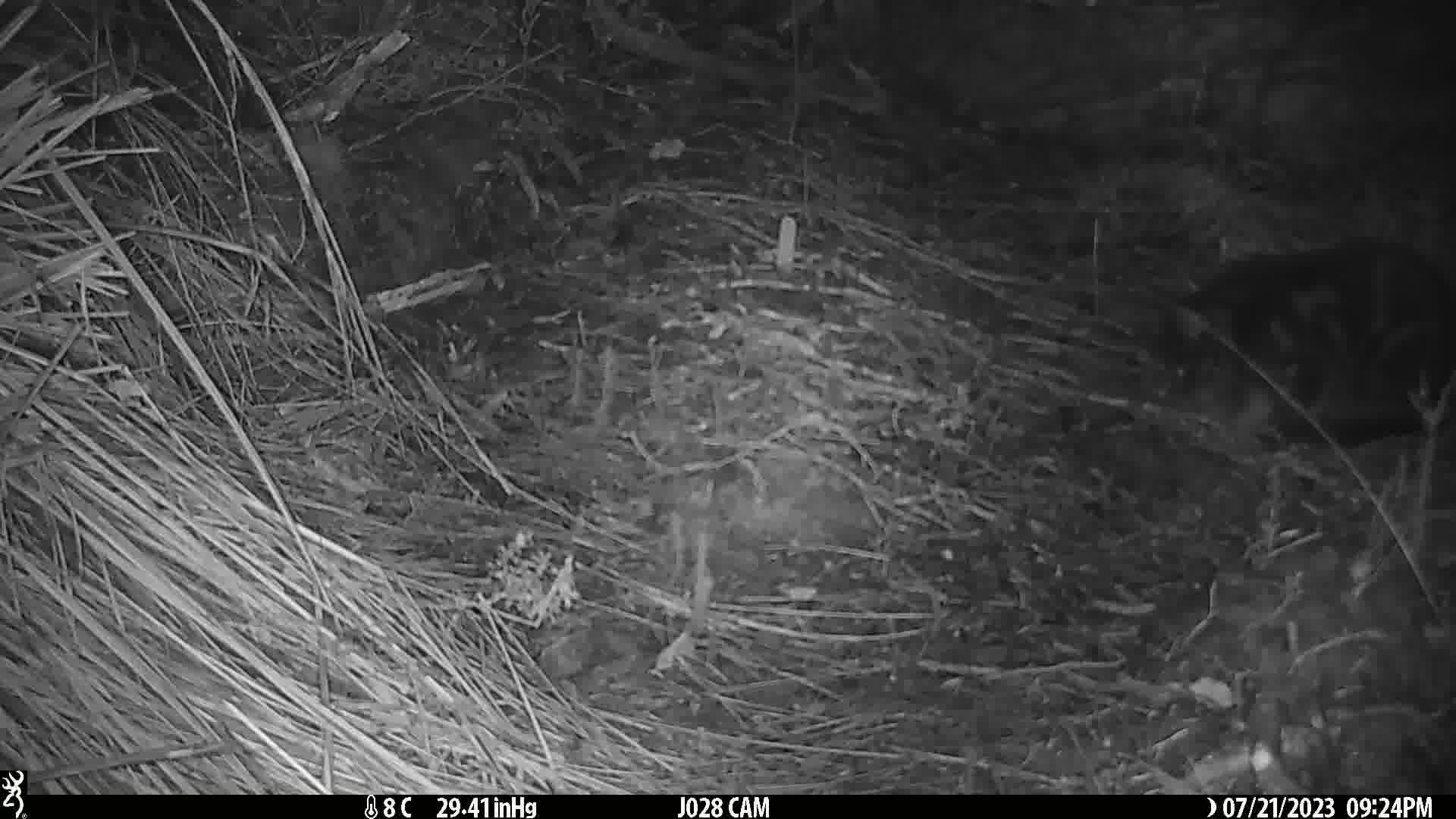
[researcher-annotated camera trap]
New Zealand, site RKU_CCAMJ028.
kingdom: Animalia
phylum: Chordata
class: Mammalia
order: Carnivora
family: Felidae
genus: Felis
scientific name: Felis catus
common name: domestic cat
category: cat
Cat (domestic cat) (Felis catus).